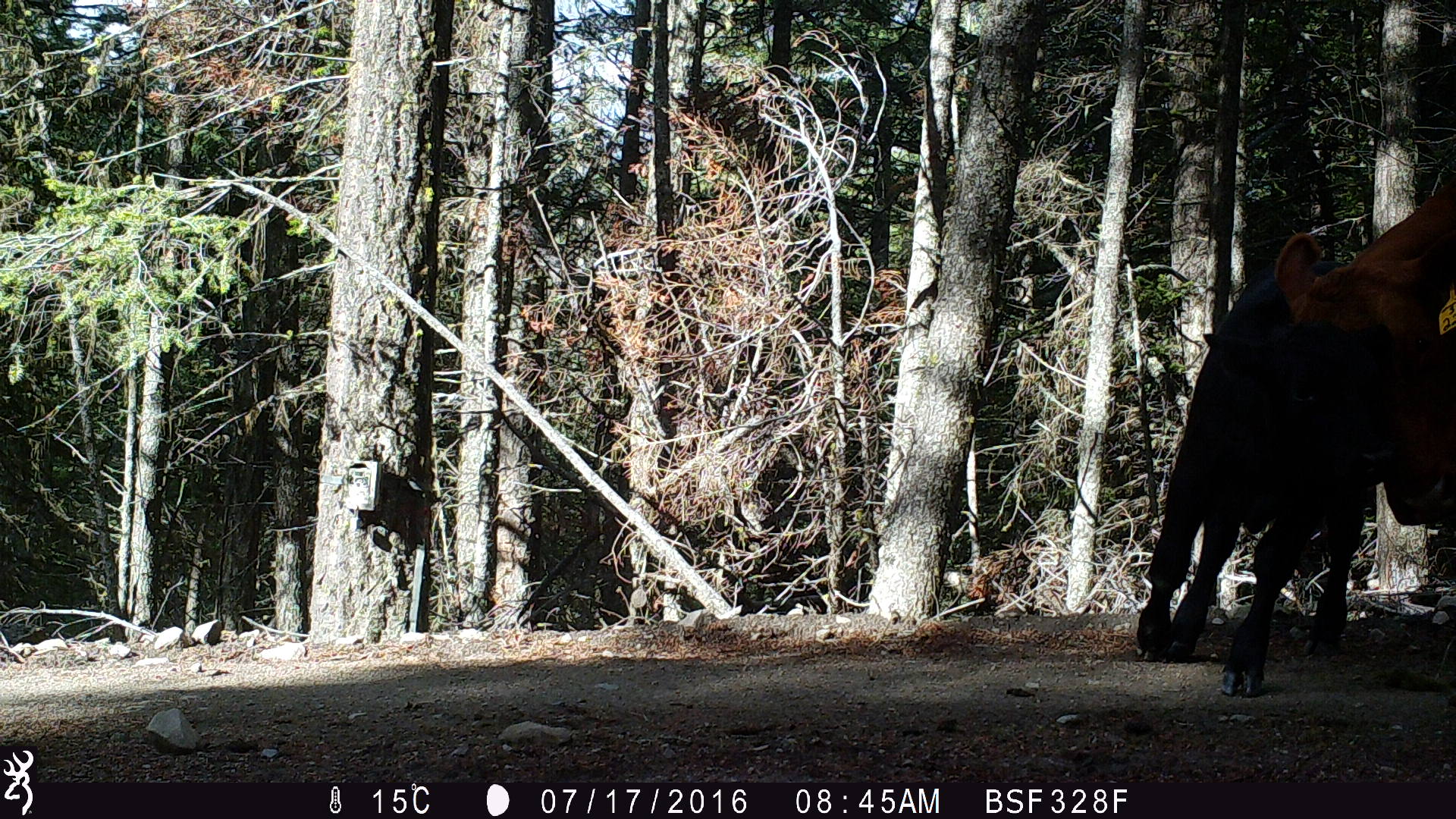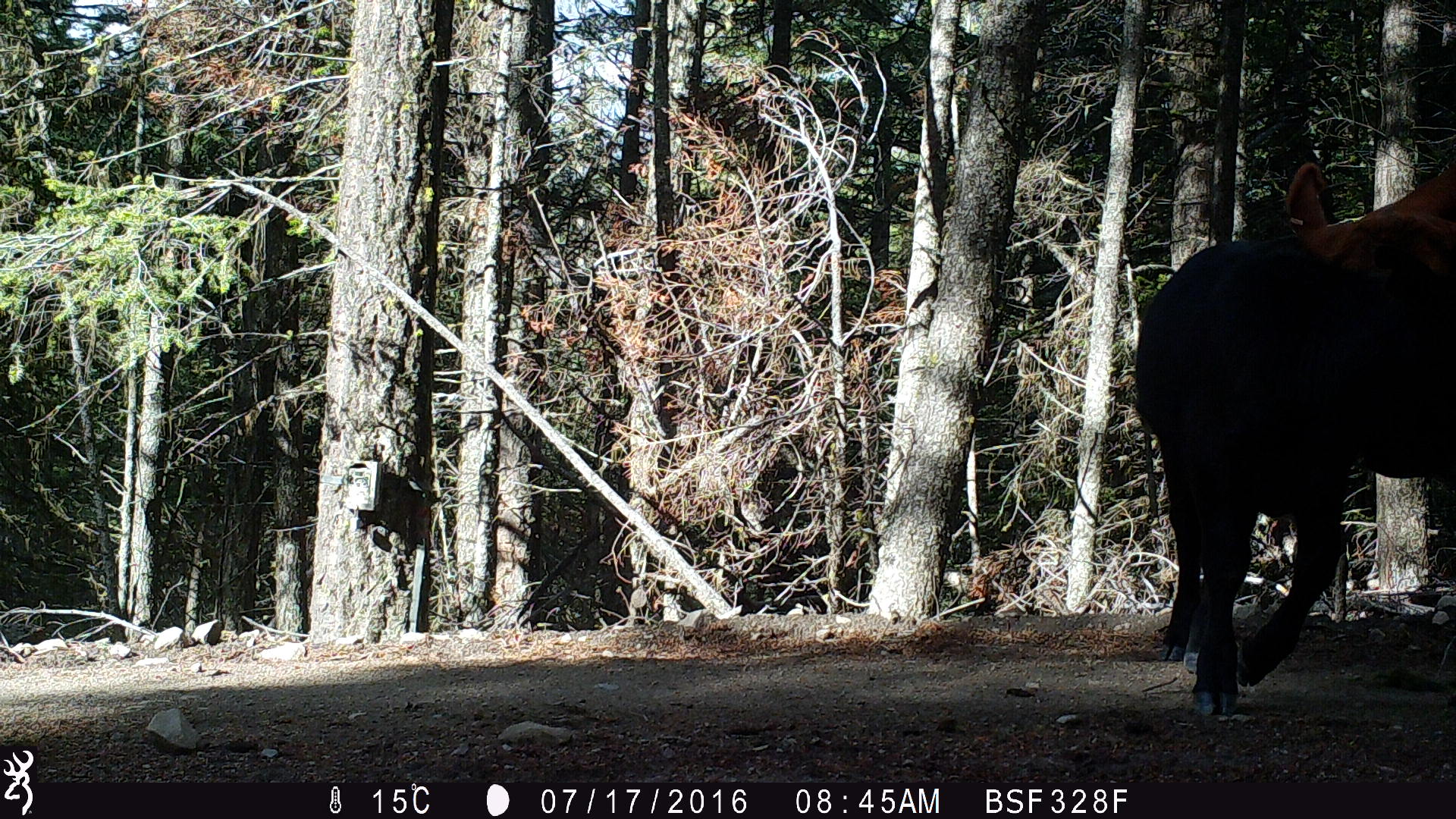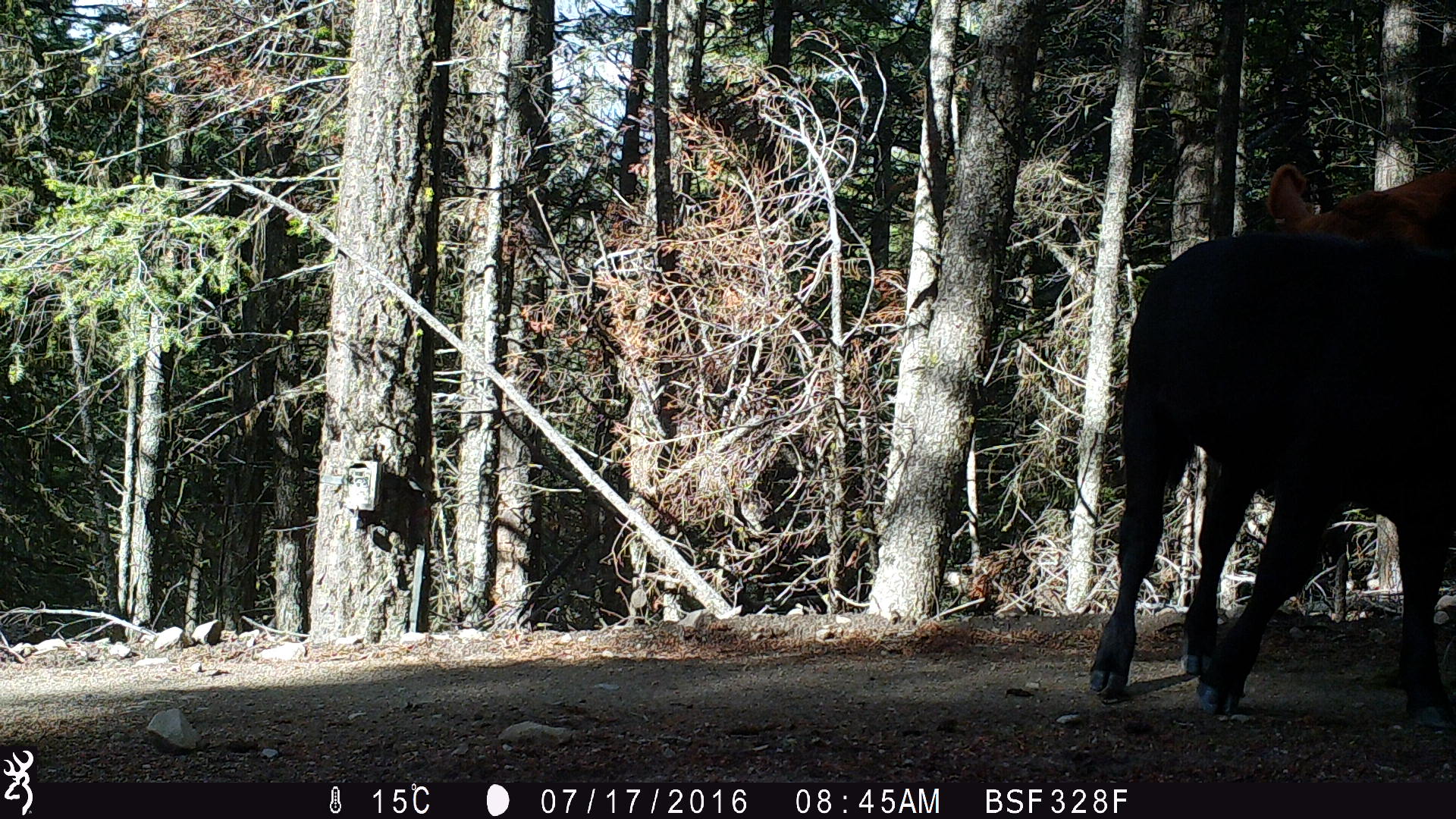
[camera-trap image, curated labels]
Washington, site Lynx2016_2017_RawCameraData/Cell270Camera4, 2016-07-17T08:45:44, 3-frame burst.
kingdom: Animalia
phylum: Chordata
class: Mammalia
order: Artiodactyla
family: Bovidae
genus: Bos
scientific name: Bos taurus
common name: domestic cattle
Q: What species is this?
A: Domestic cattle (Bos taurus).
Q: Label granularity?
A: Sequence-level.